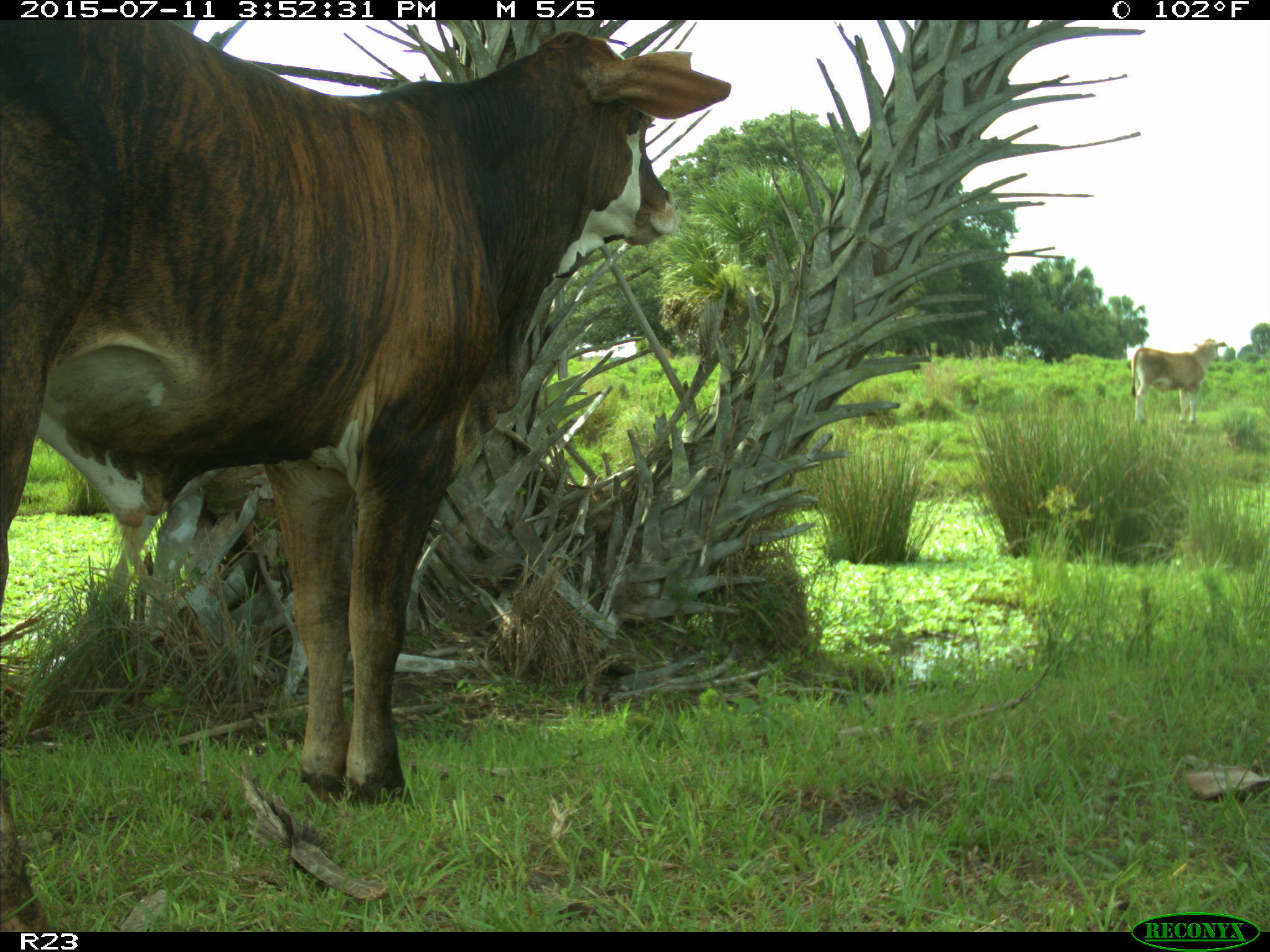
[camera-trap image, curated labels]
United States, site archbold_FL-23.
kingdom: Animalia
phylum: Chordata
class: Mammalia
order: Artiodactyla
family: Bovidae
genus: Bos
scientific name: Bos taurus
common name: domestic cow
Bos taurus (domestic cow).